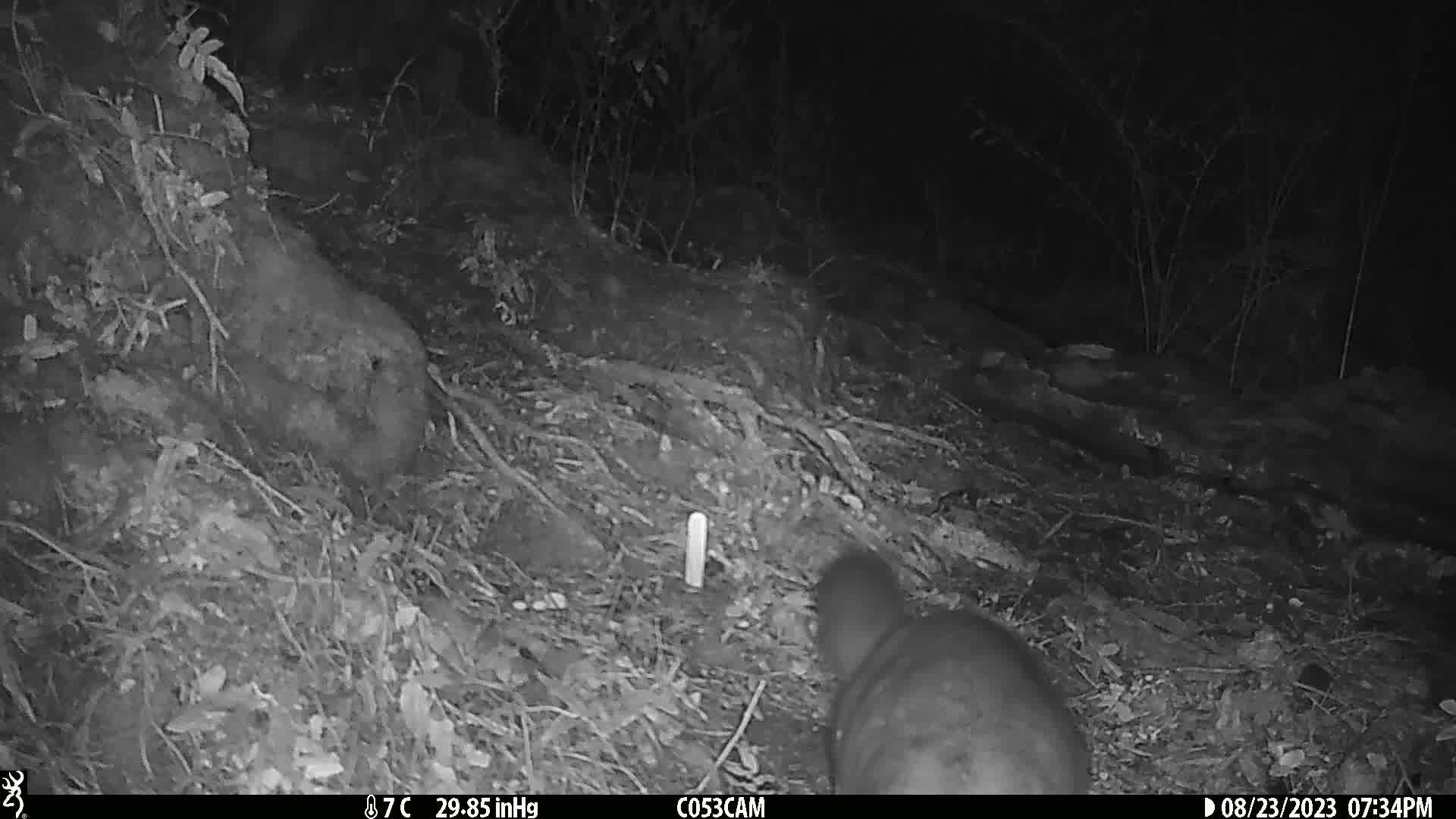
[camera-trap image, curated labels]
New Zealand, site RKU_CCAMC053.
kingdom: Animalia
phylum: Chordata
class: Mammalia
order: Diprotodontia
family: Phalangeridae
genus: Trichosurus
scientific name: Trichosurus vulpecula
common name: common brushtail possum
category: possum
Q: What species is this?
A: Possum (common brushtail possum) (Trichosurus vulpecula).